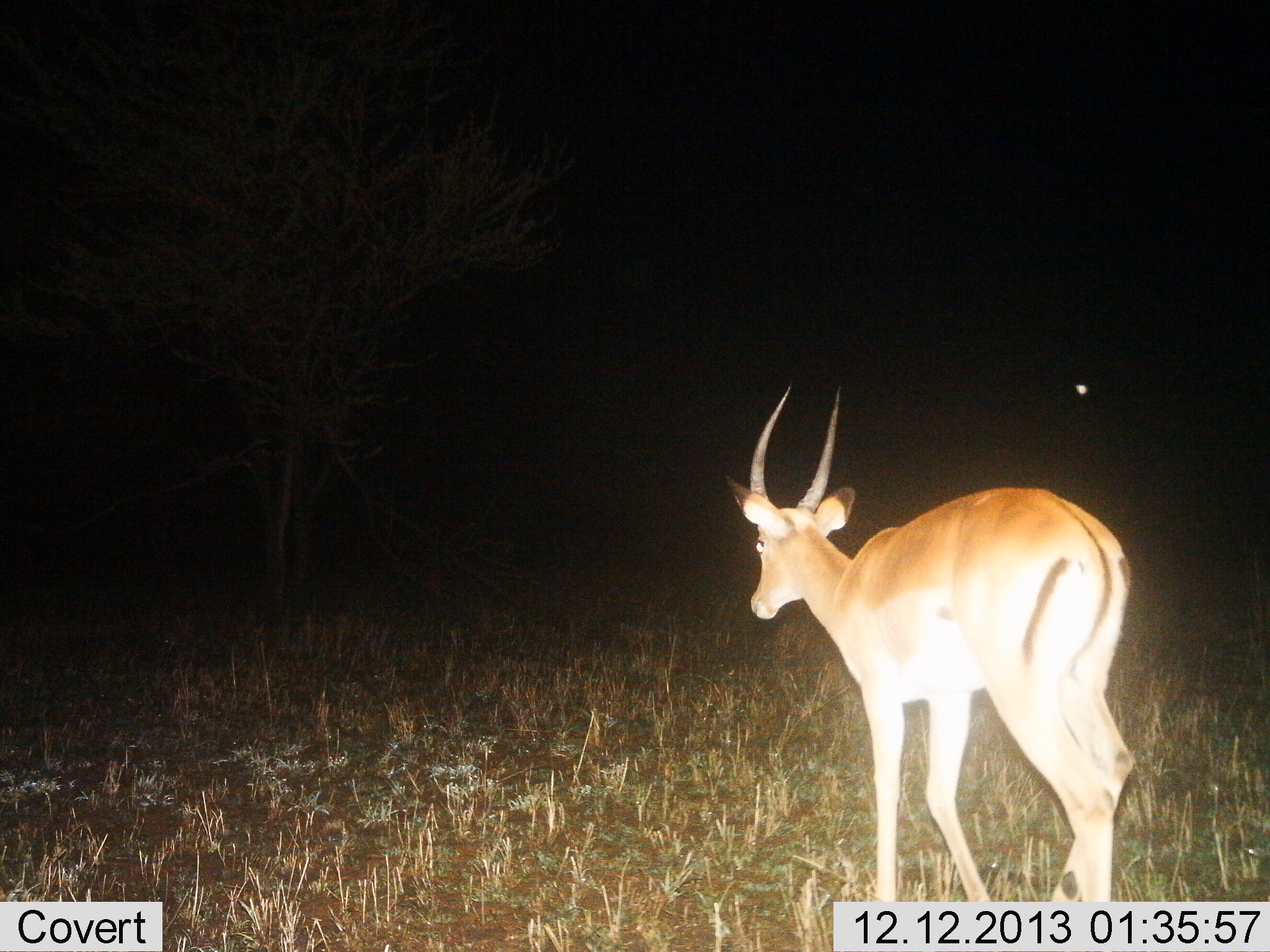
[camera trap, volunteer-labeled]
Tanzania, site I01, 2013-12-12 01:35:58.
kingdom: Animalia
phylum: Chordata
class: Mammalia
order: Artiodactyla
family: Bovidae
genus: Nanger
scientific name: Nanger granti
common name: grant's gazelle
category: gazellegrants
Gazellegrants (grant's gazelle) (Nanger granti), count 1. Behavior (volunteer vote fractions): standing 10%, resting 0%, moving 90%, interacting 0%. Young present (vote fraction): 0%. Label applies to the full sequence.